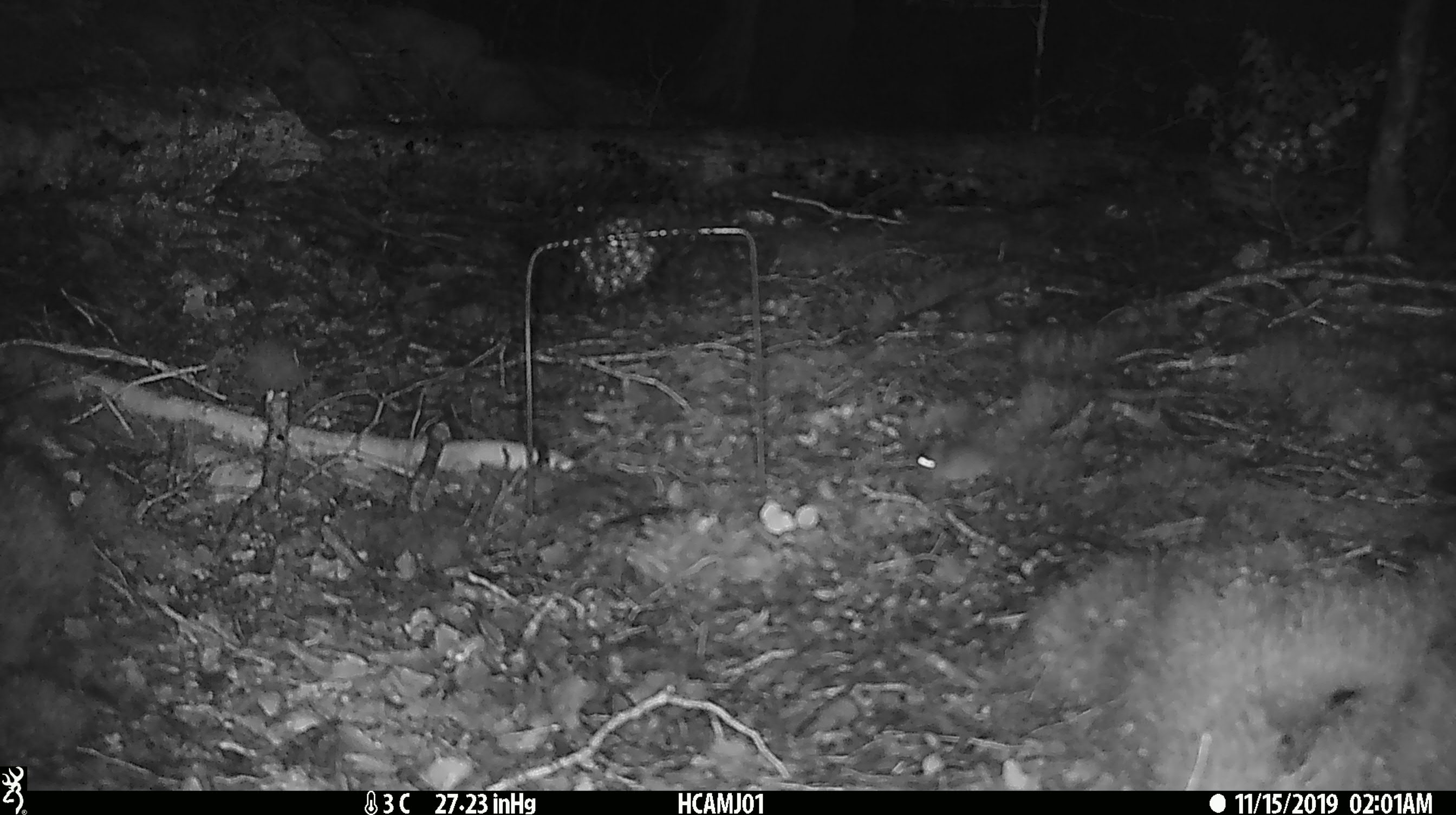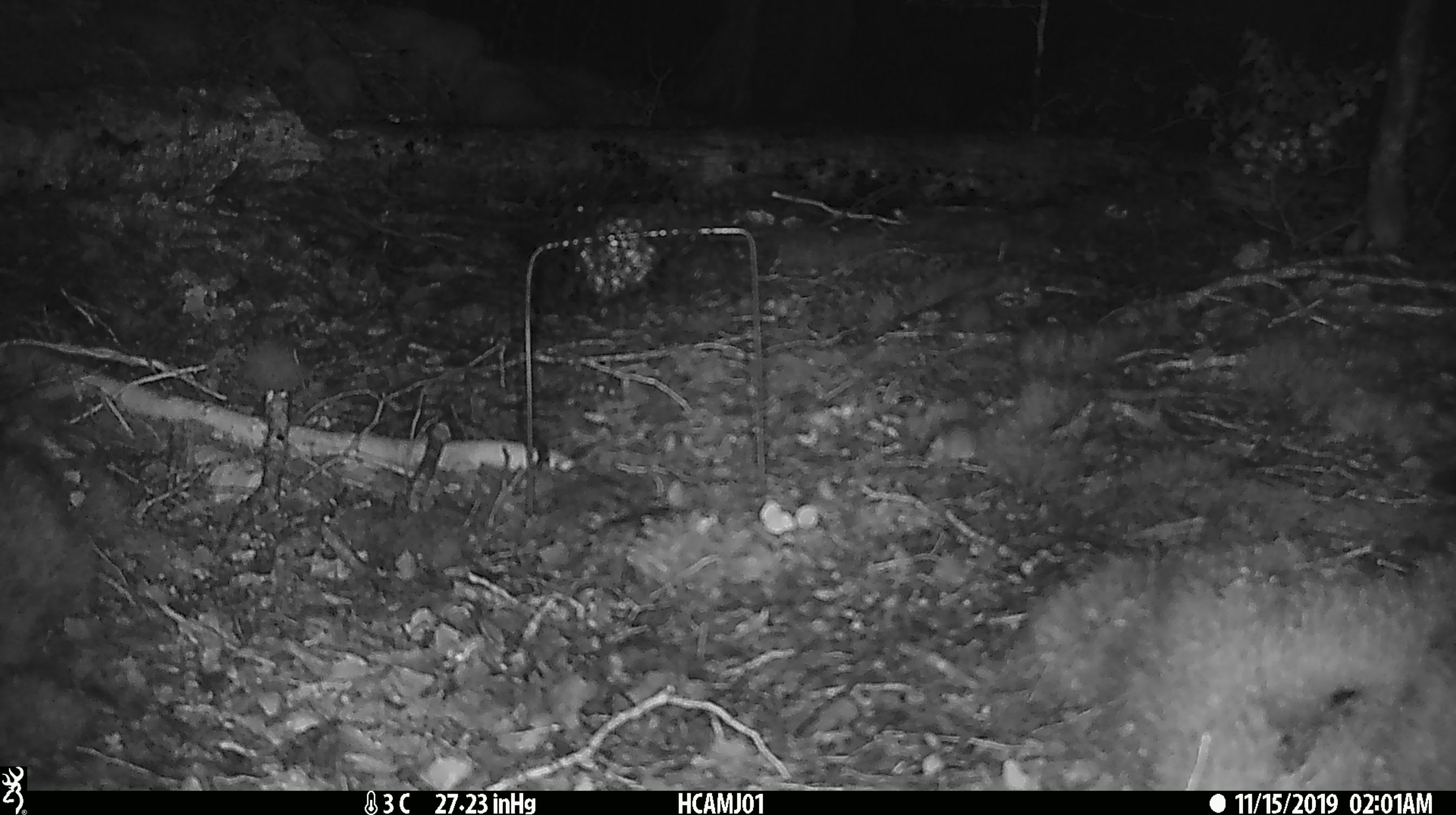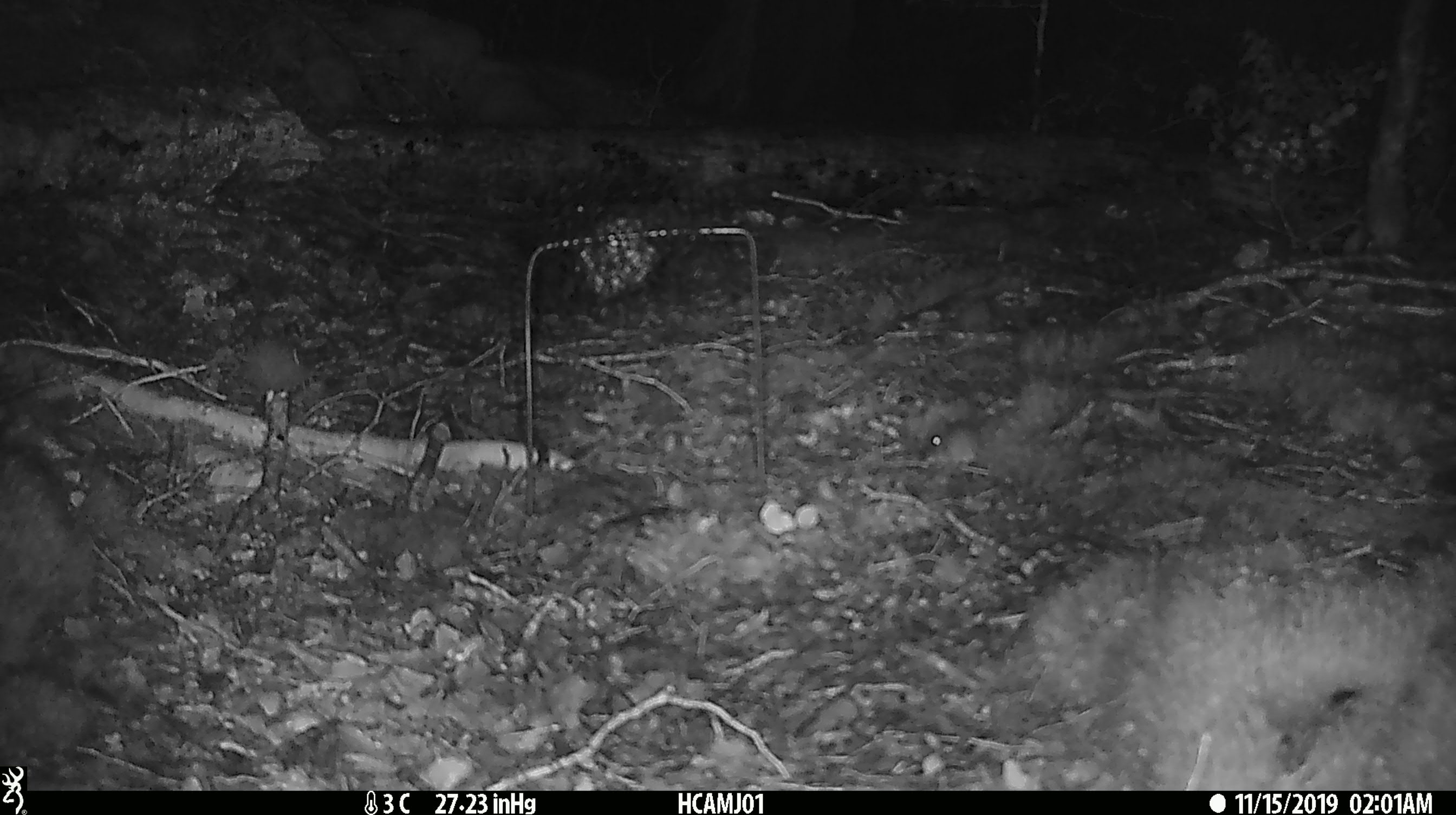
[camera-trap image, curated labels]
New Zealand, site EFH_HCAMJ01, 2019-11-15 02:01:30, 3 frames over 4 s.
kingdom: Animalia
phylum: Chordata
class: Mammalia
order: Rodentia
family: Muridae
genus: Mus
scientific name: Mus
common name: mouse